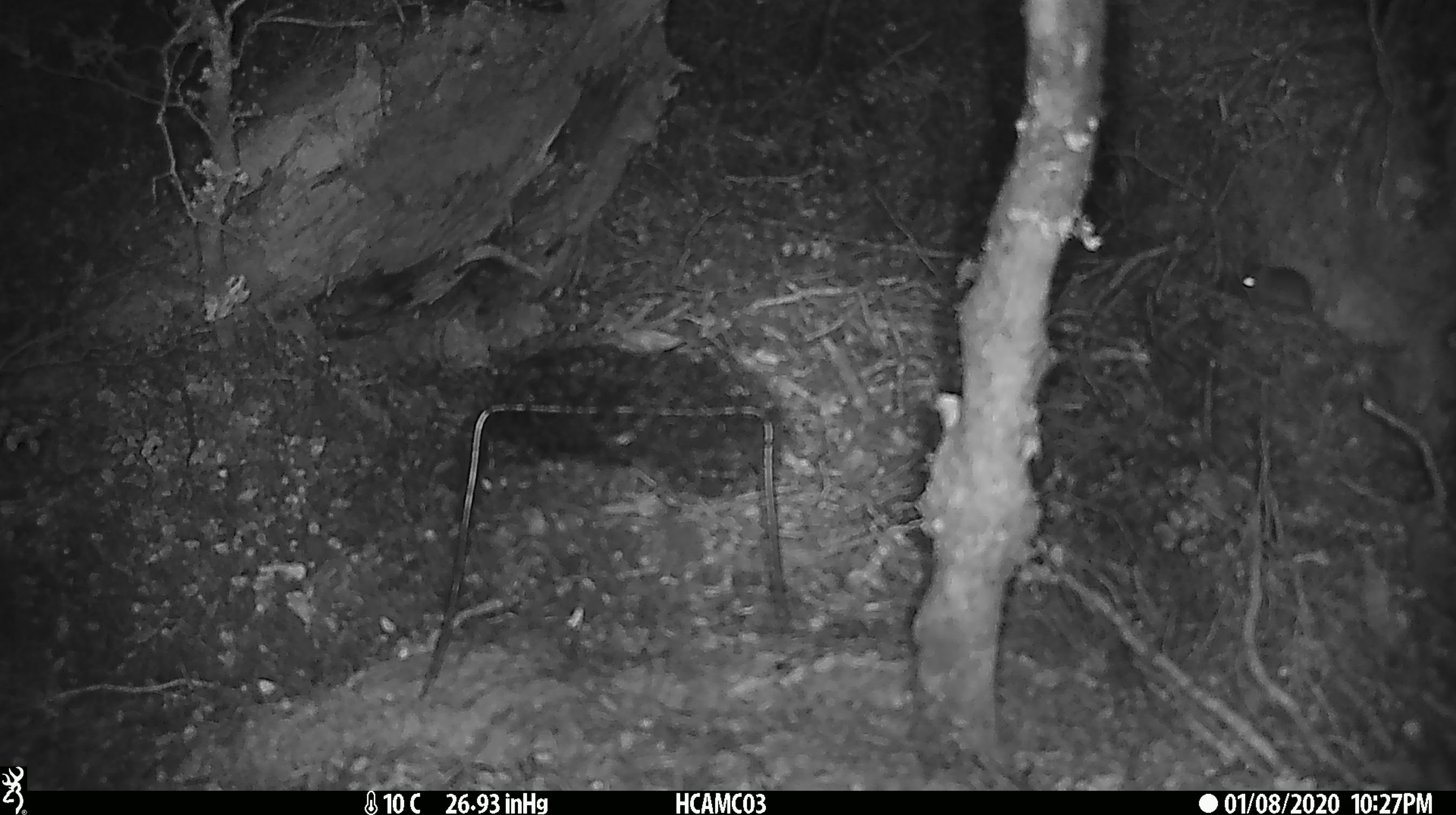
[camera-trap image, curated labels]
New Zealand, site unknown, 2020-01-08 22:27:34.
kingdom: Animalia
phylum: Chordata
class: Mammalia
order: Rodentia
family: Muridae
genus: Mus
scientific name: Mus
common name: mouse